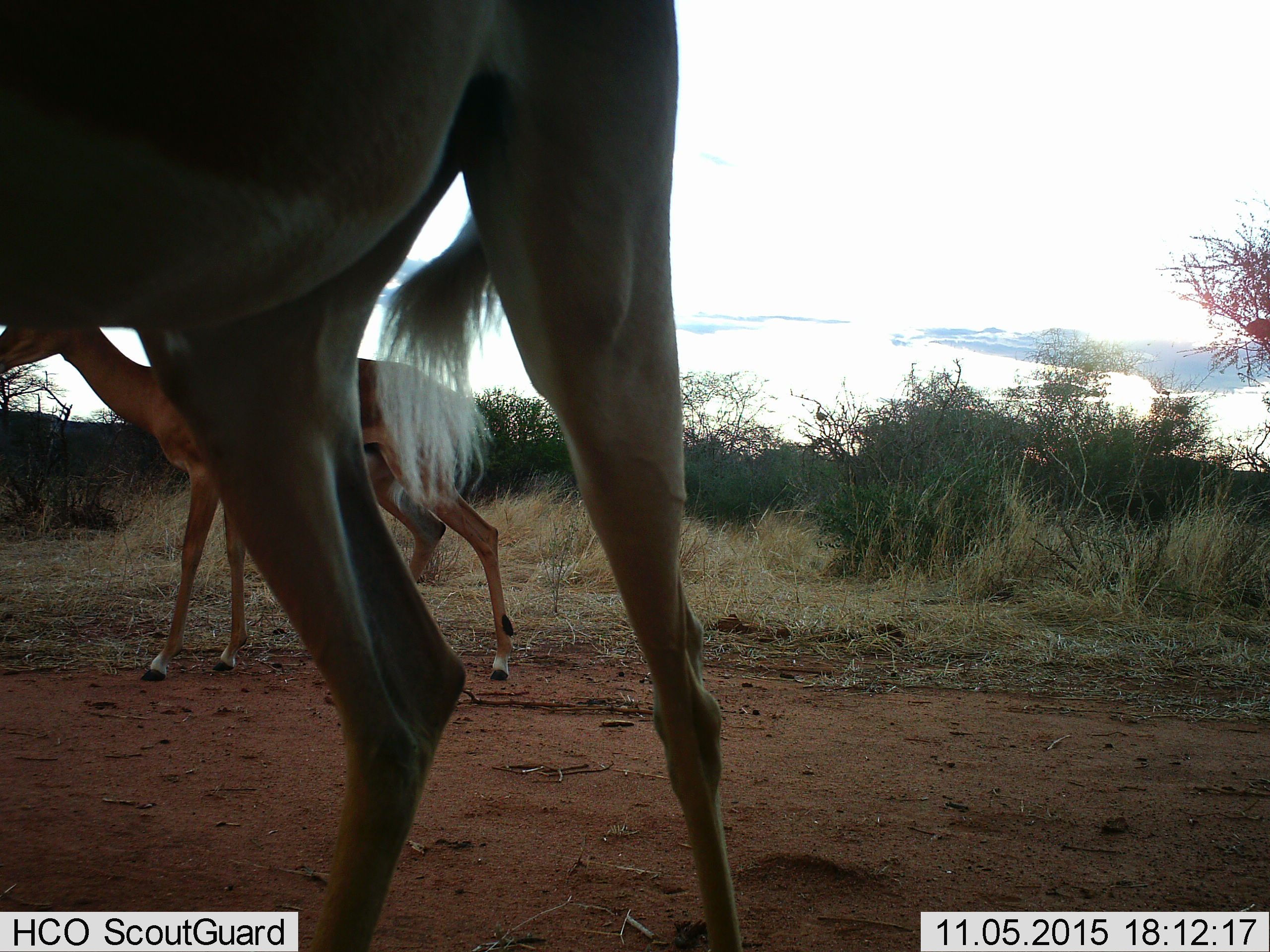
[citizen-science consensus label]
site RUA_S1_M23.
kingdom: Animalia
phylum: Chordata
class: Mammalia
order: Artiodactyla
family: Bovidae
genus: Aepyceros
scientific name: Aepyceros melampus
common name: impala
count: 2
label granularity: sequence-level